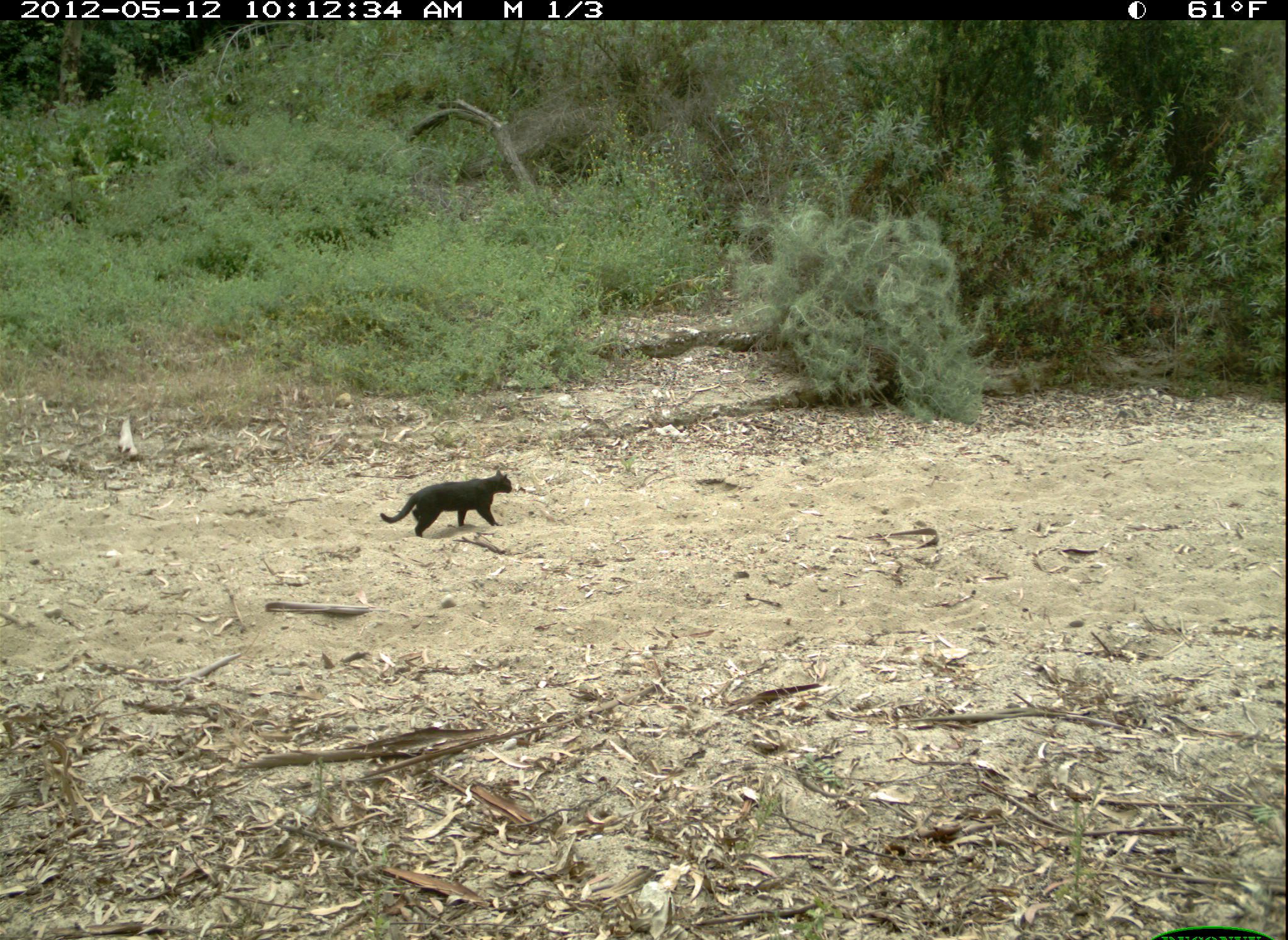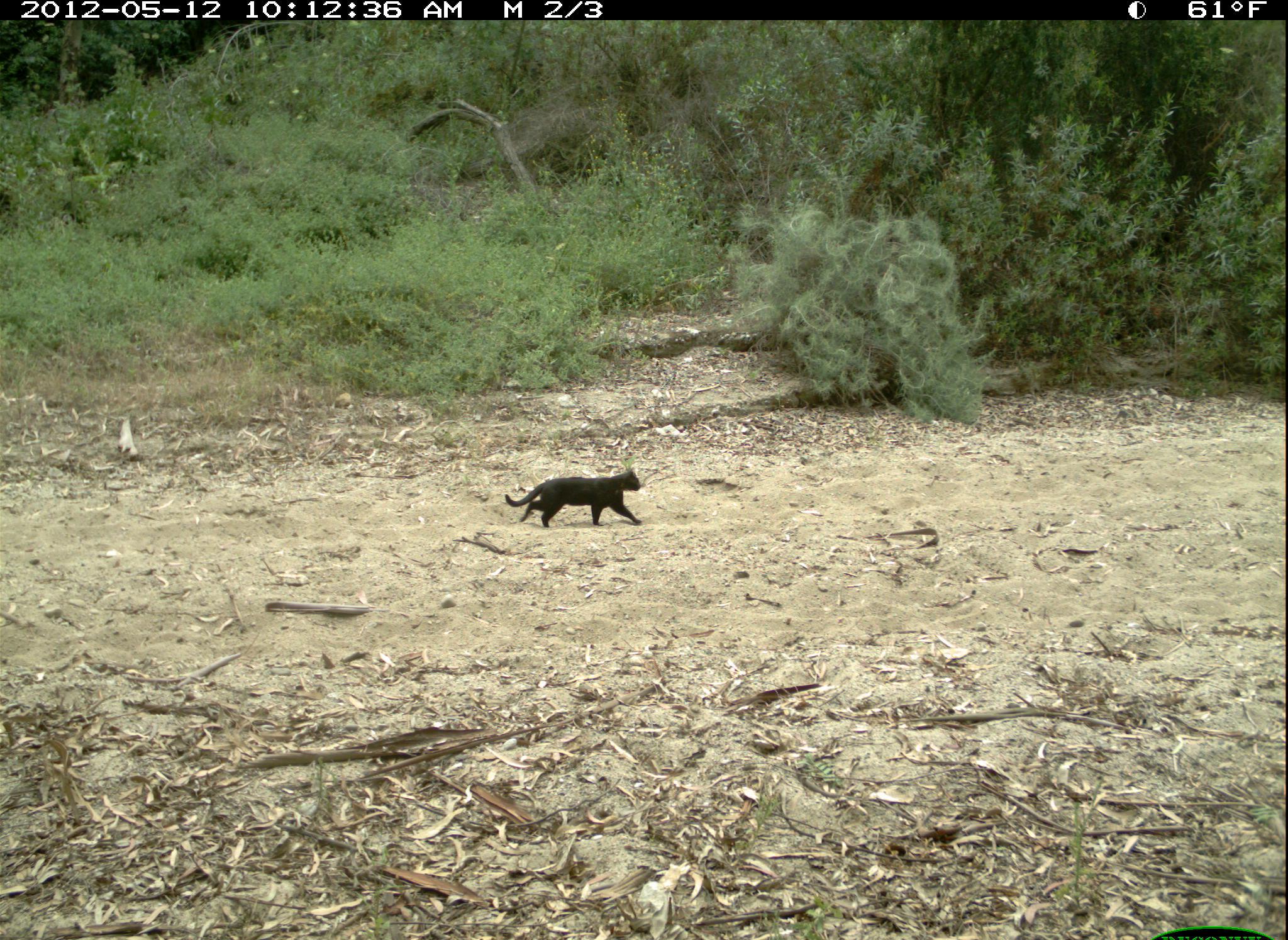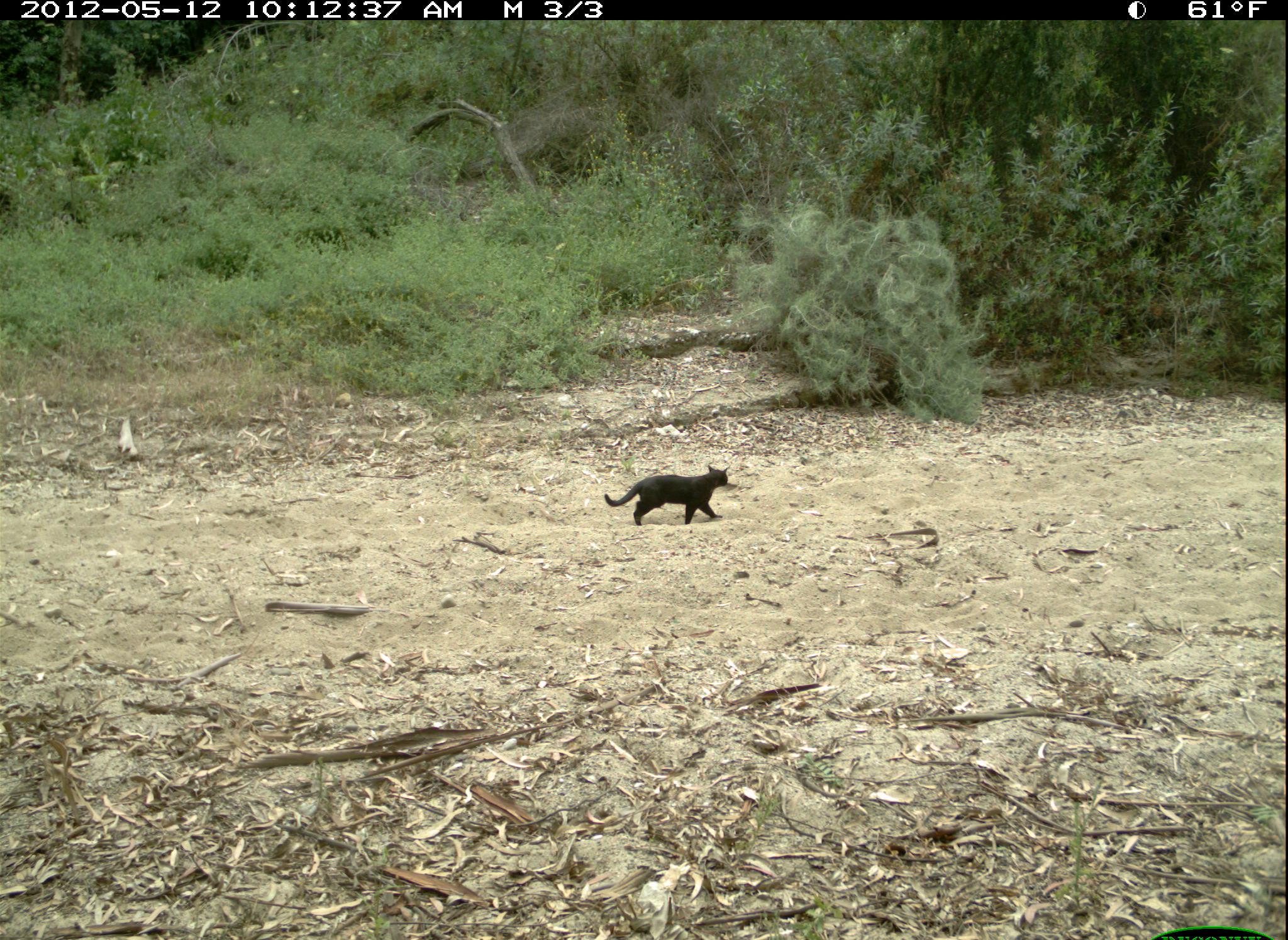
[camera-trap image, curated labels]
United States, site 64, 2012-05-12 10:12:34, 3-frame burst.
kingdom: Animalia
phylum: Chordata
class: Mammalia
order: Carnivora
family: Felidae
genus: Felis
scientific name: Felis catus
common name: cat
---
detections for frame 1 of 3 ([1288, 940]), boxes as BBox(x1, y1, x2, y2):
cat: BBox(380, 468, 514, 537)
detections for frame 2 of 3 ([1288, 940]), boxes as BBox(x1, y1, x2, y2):
cat: BBox(499, 468, 649, 529)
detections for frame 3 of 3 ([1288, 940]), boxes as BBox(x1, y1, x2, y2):
cat: BBox(604, 463, 732, 525)